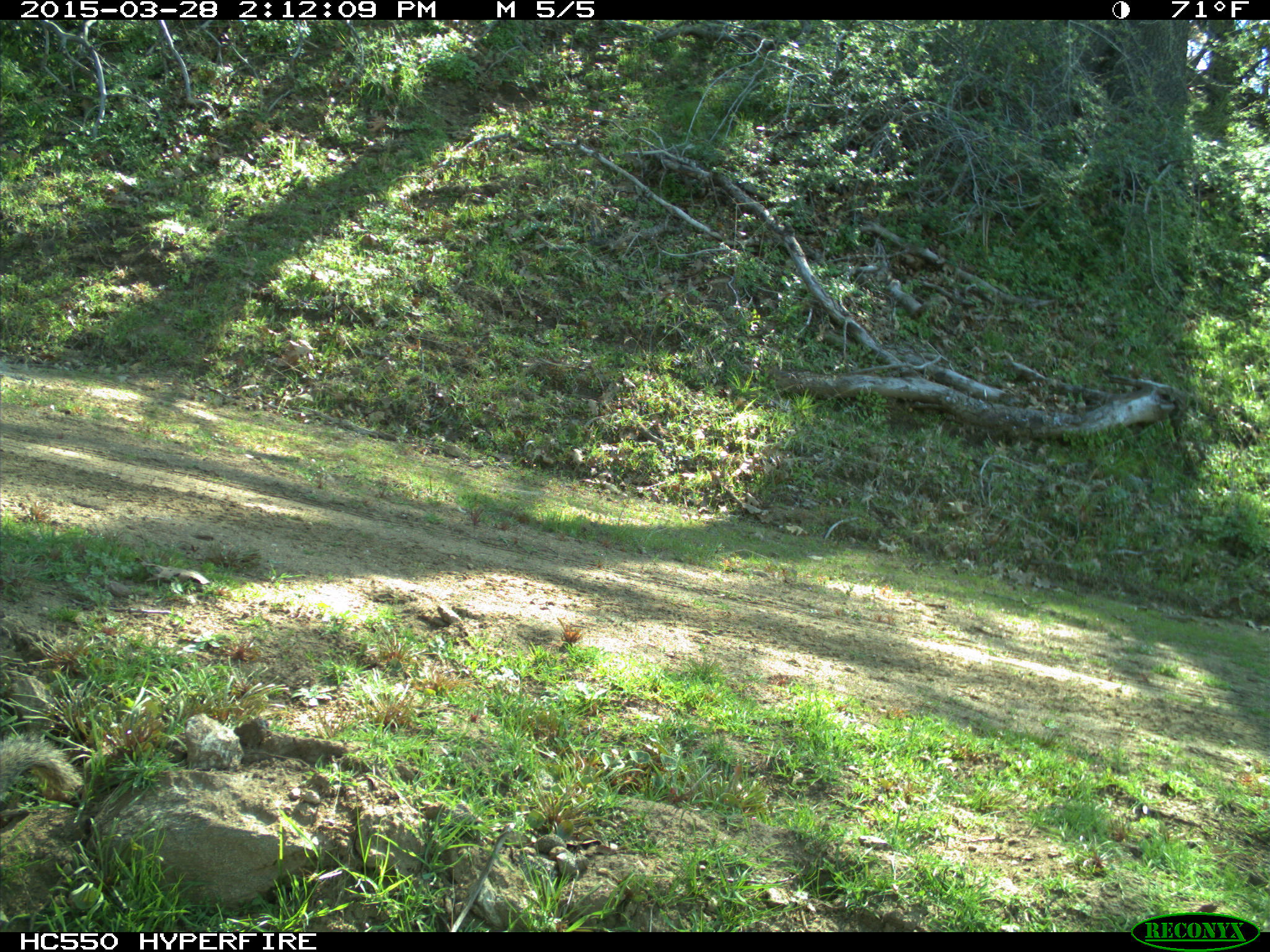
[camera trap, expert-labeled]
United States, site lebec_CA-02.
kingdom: Animalia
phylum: Chordata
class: Mammalia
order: Rodentia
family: Sciuridae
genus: Otospermophilus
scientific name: Otospermophilus beecheyi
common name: california ground squirrel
Otospermophilus beecheyi (california ground squirrel).